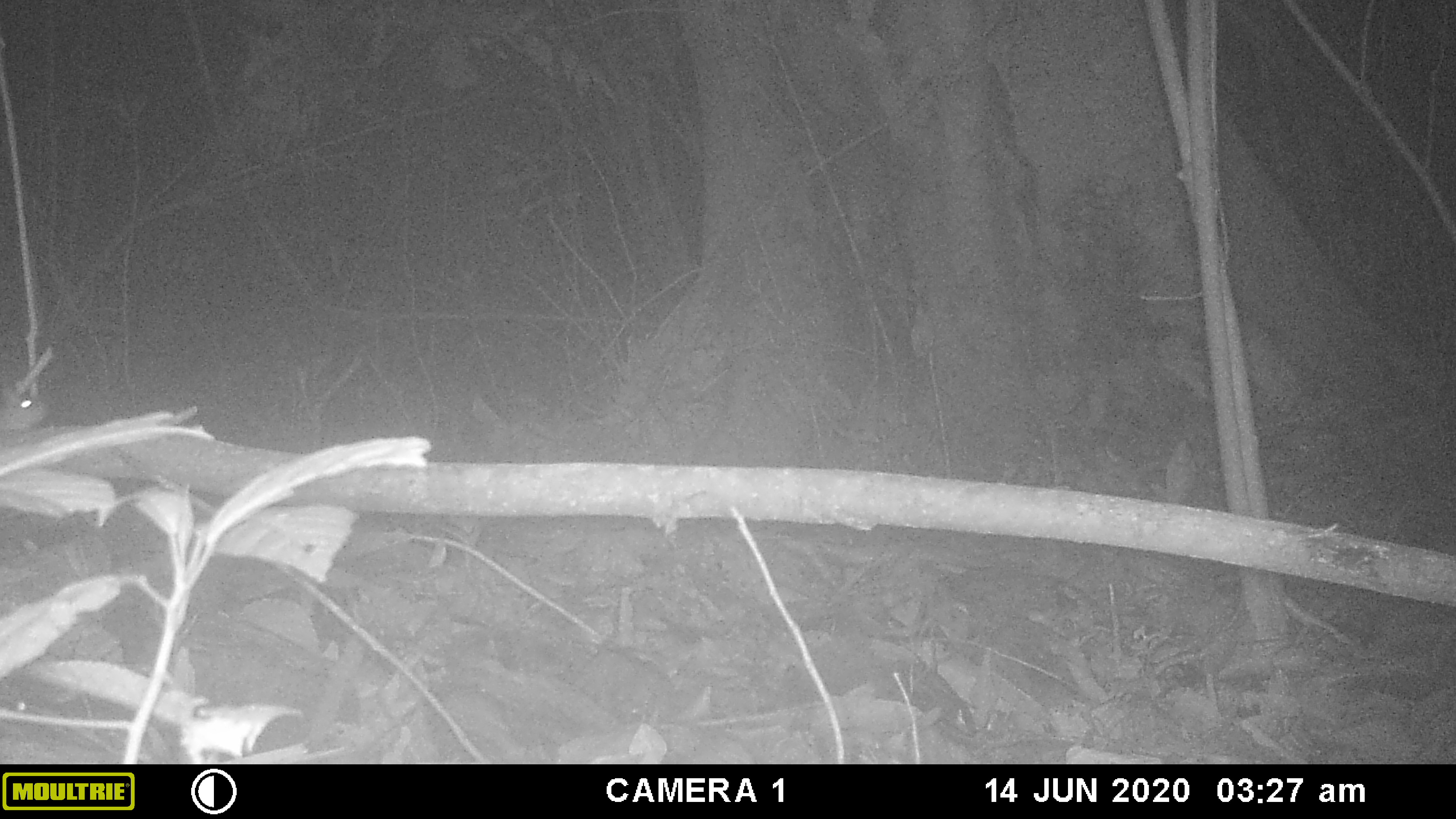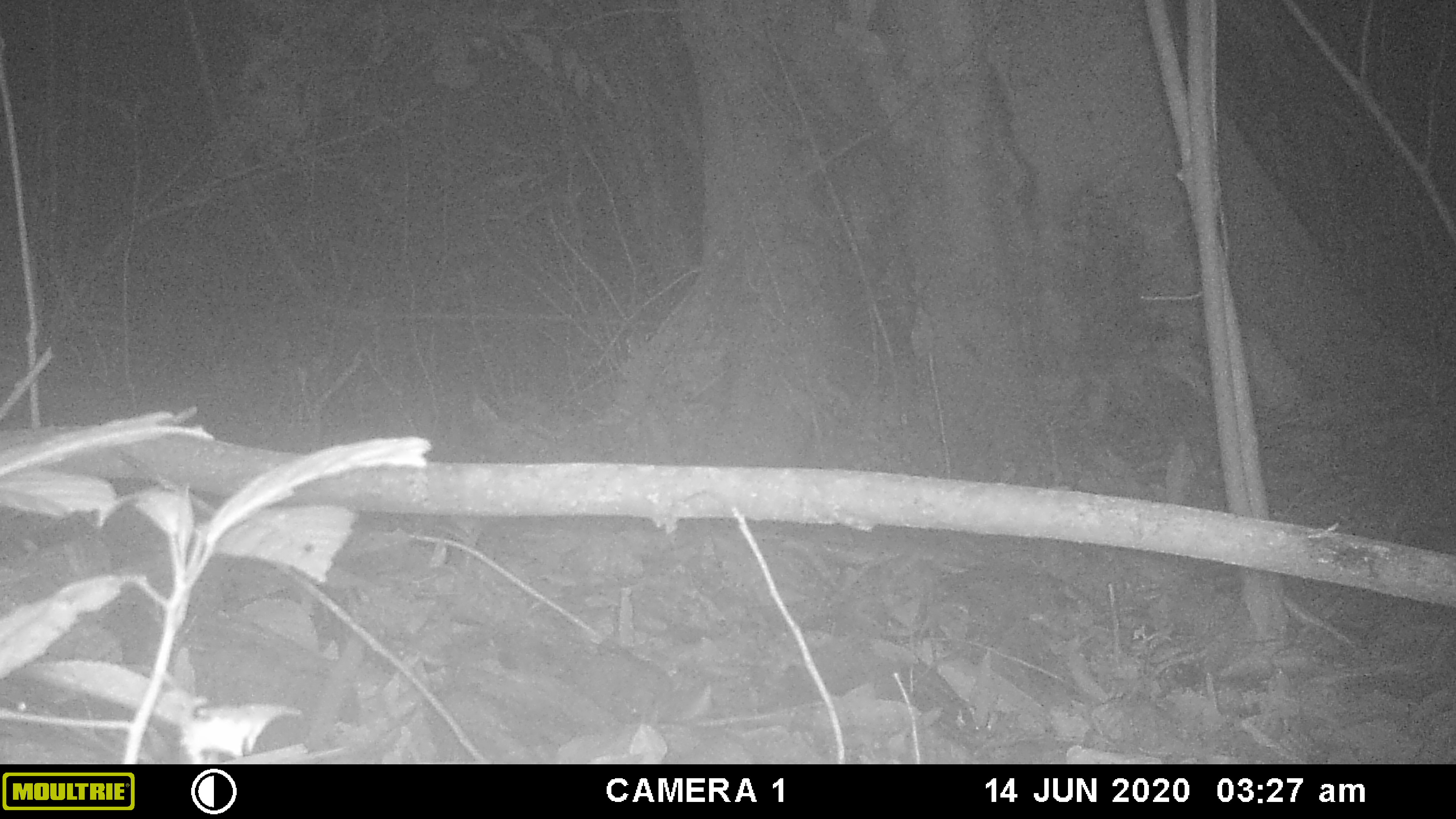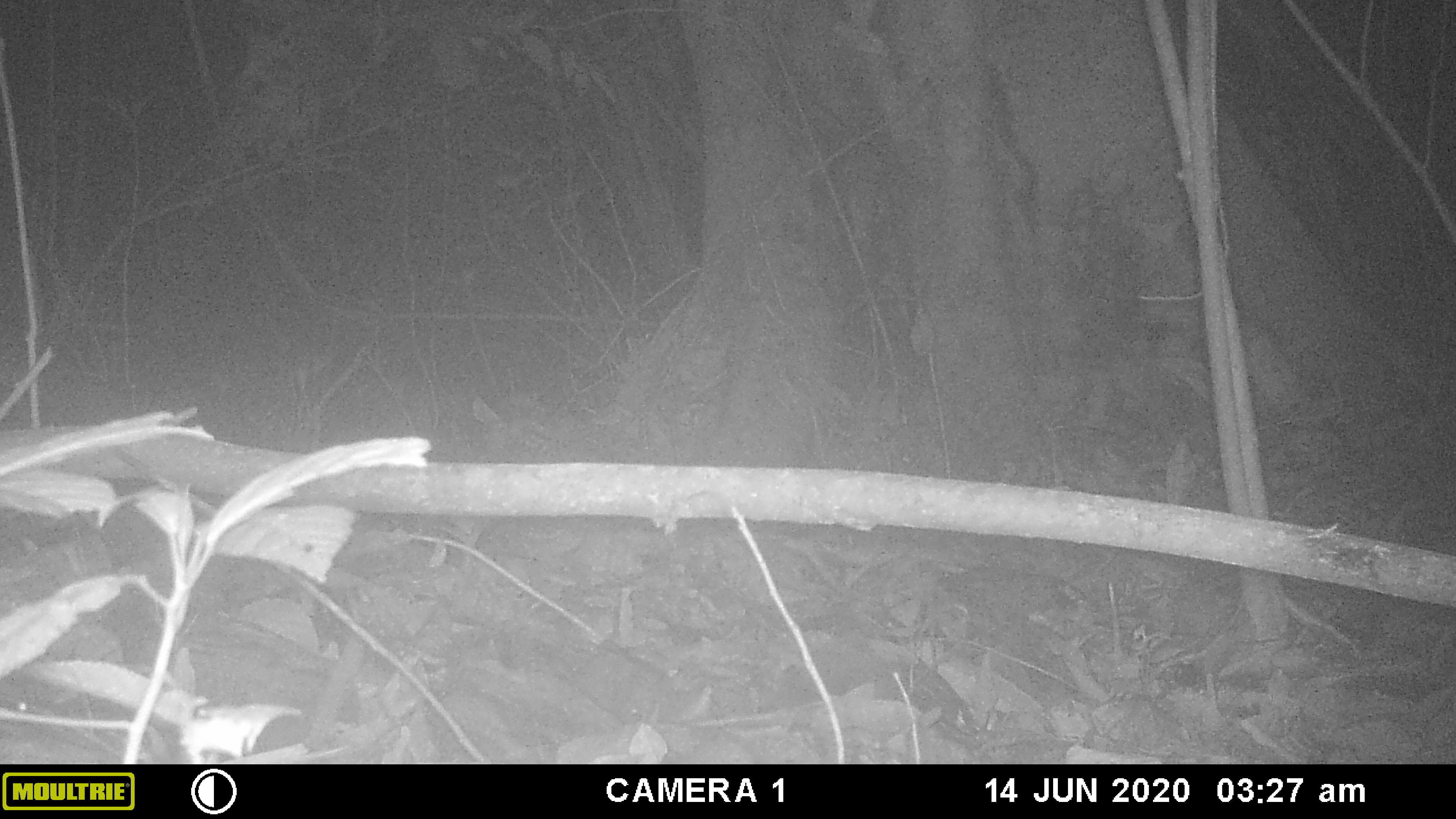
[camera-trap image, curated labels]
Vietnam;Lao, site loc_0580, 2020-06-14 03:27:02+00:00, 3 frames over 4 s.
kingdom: Animalia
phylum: Chordata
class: Mammalia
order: Rodentia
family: Muridae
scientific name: Muridae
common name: old-world mice and rats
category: unidentified murid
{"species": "unidentified murid (old-world mice and rats) (Muridae)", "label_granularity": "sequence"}